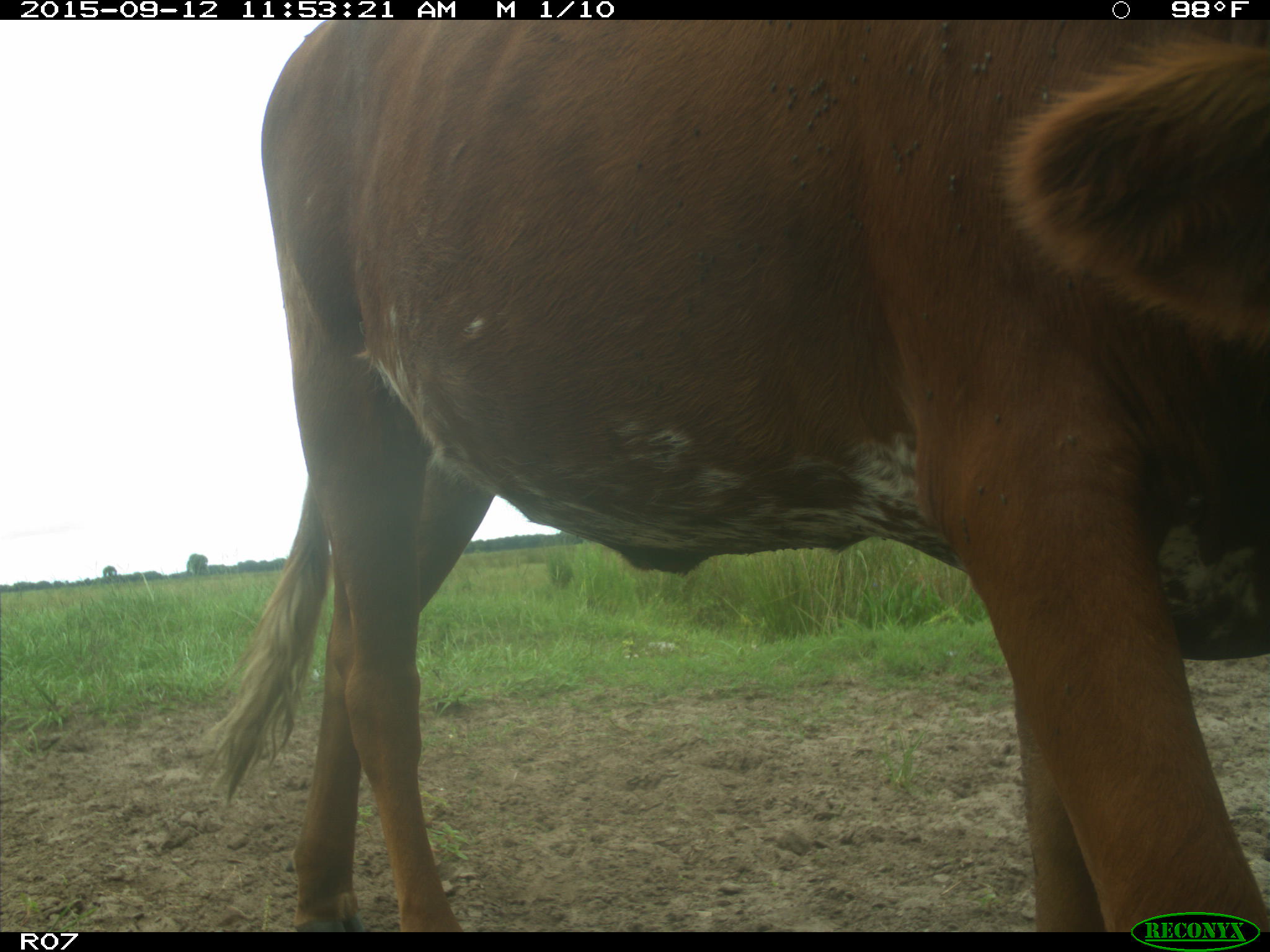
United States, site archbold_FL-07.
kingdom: Animalia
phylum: Chordata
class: Mammalia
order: Artiodactyla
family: Bovidae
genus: Bos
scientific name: Bos taurus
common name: domestic cow